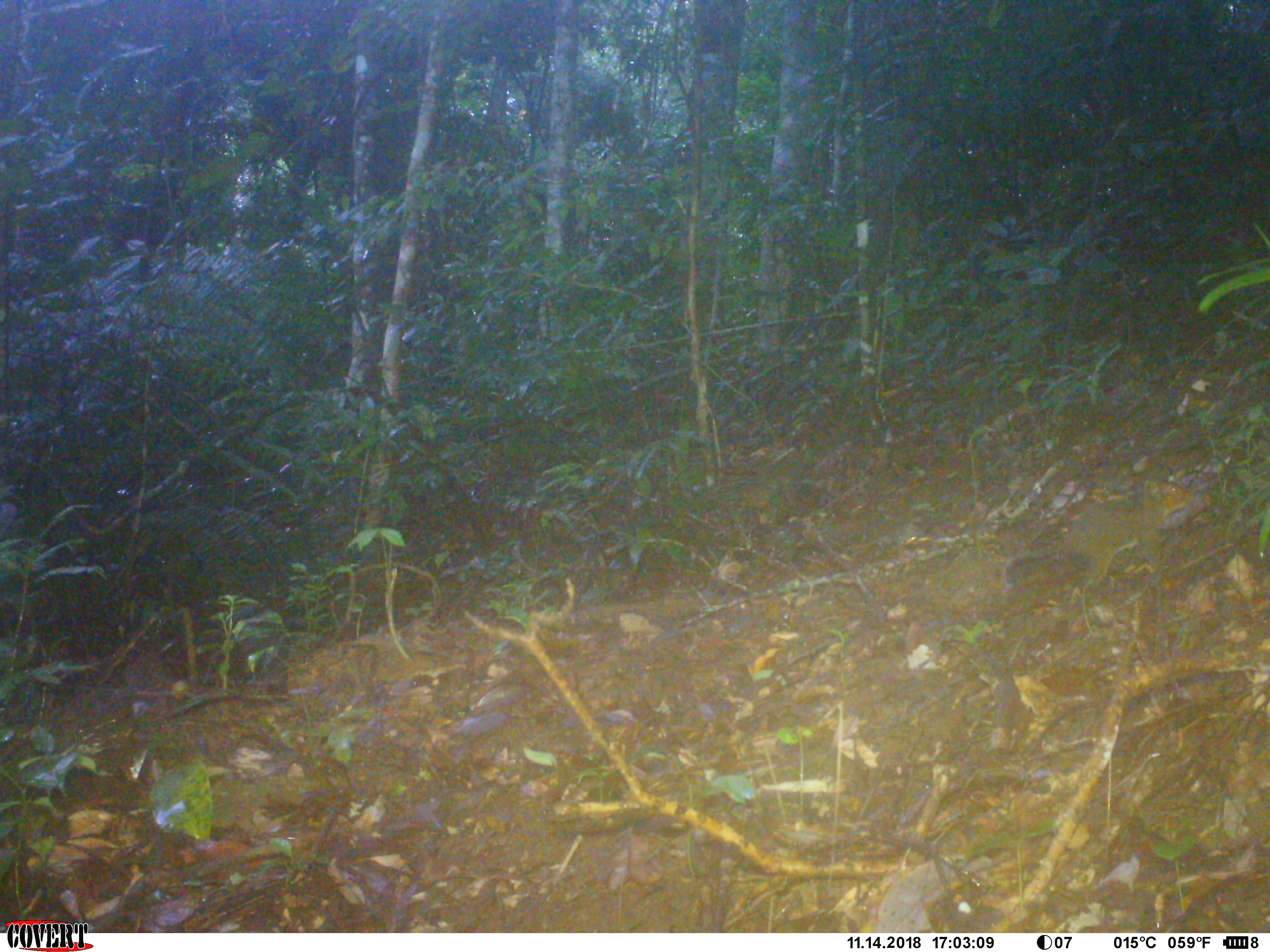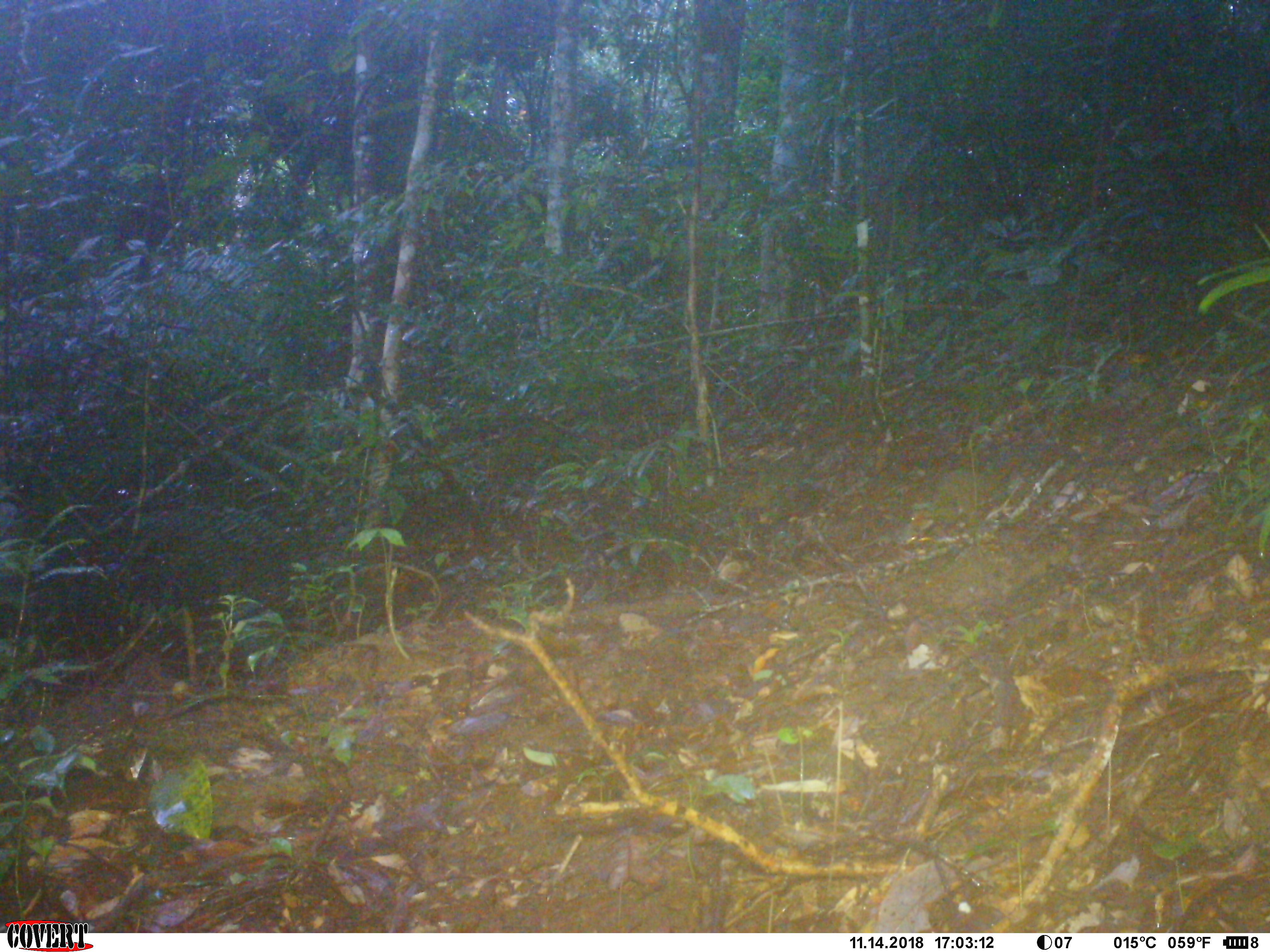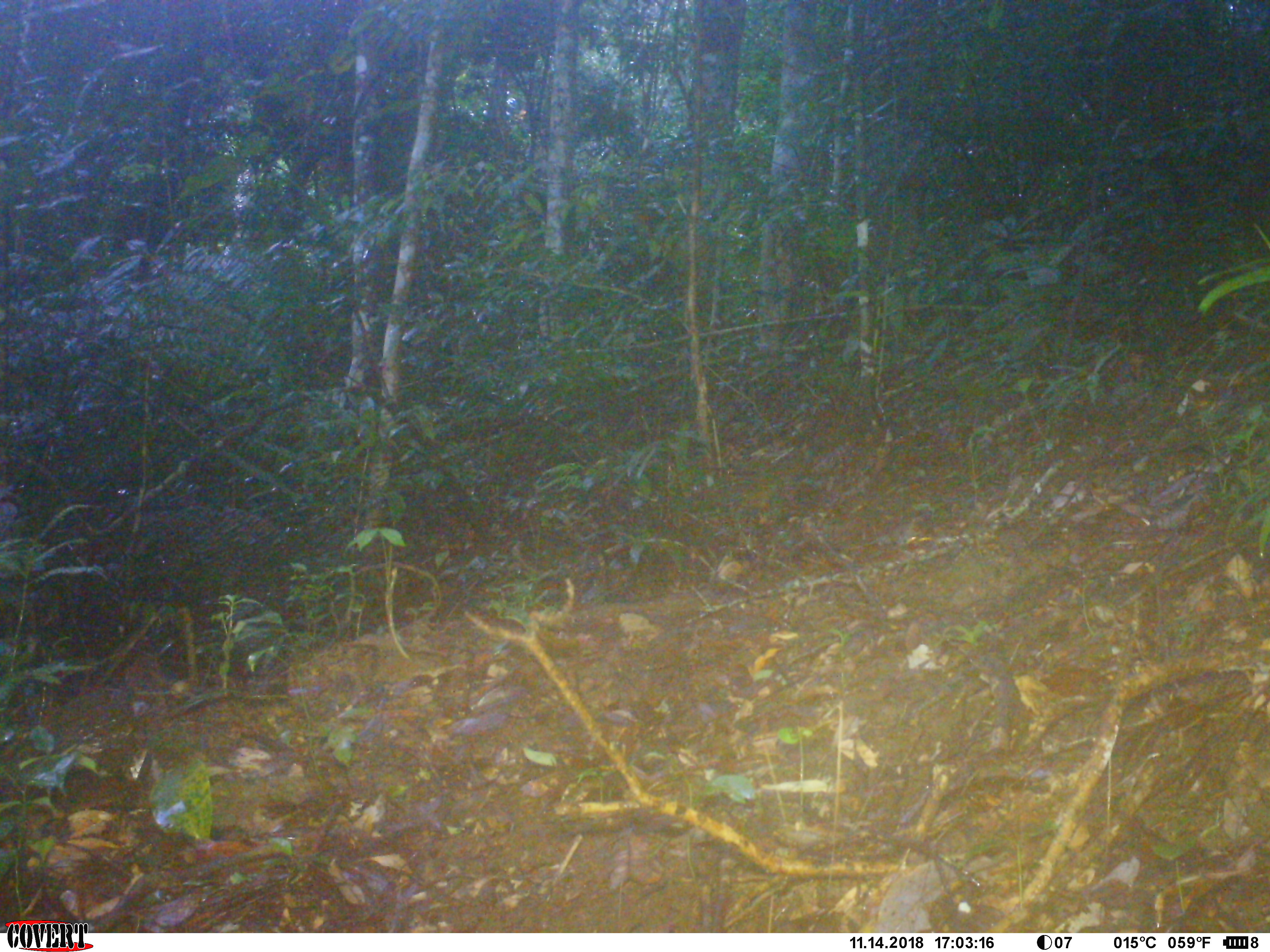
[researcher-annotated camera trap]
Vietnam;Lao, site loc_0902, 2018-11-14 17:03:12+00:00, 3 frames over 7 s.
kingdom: Animalia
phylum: Chordata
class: Mammalia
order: Rodentia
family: Sciuridae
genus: Dremomys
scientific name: Dremomys rufigenis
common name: red-cheeked squirrel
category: red cheeked squirrel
Red cheeked squirrel (red-cheeked squirrel) (Dremomys rufigenis). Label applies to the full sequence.